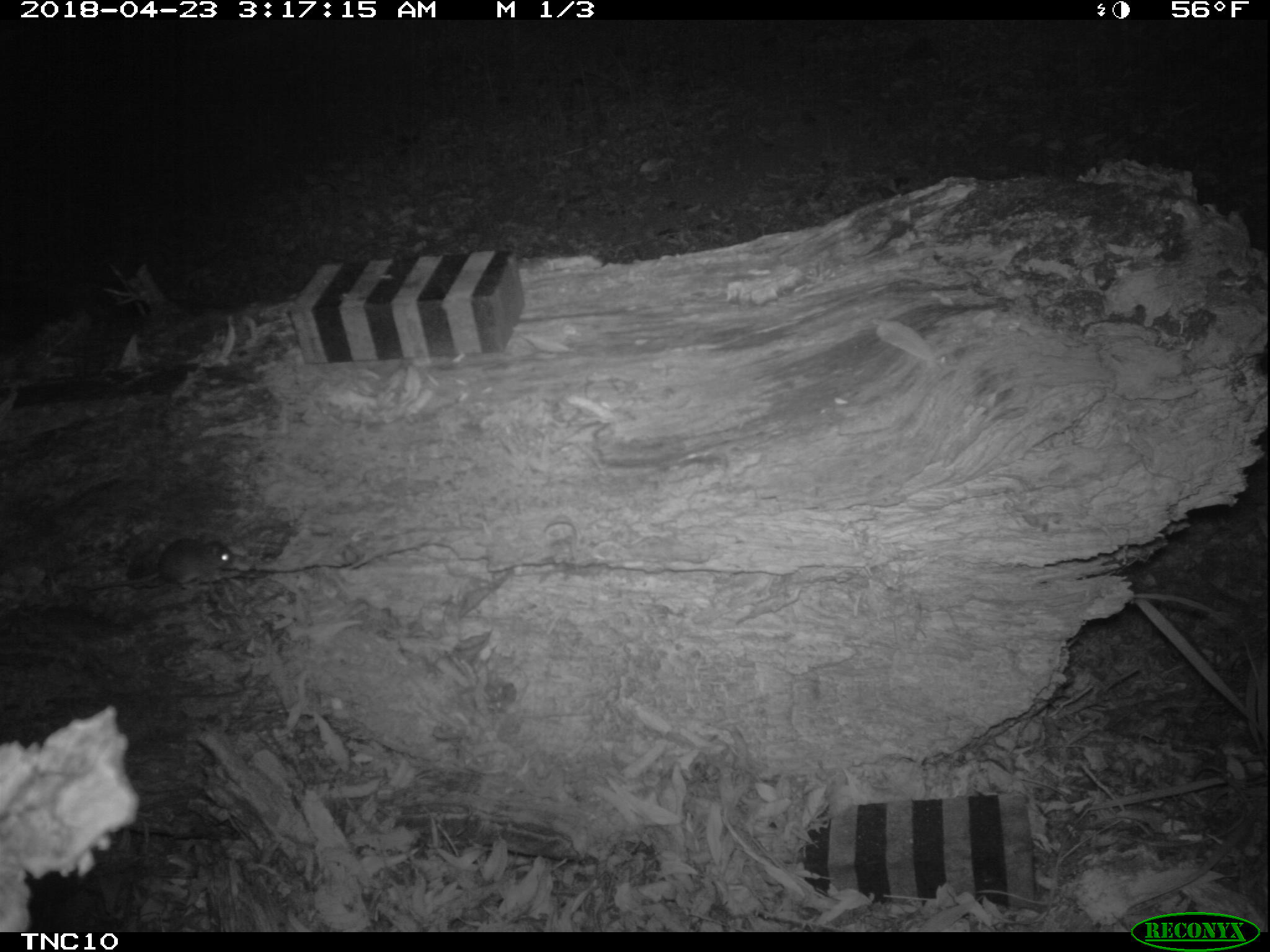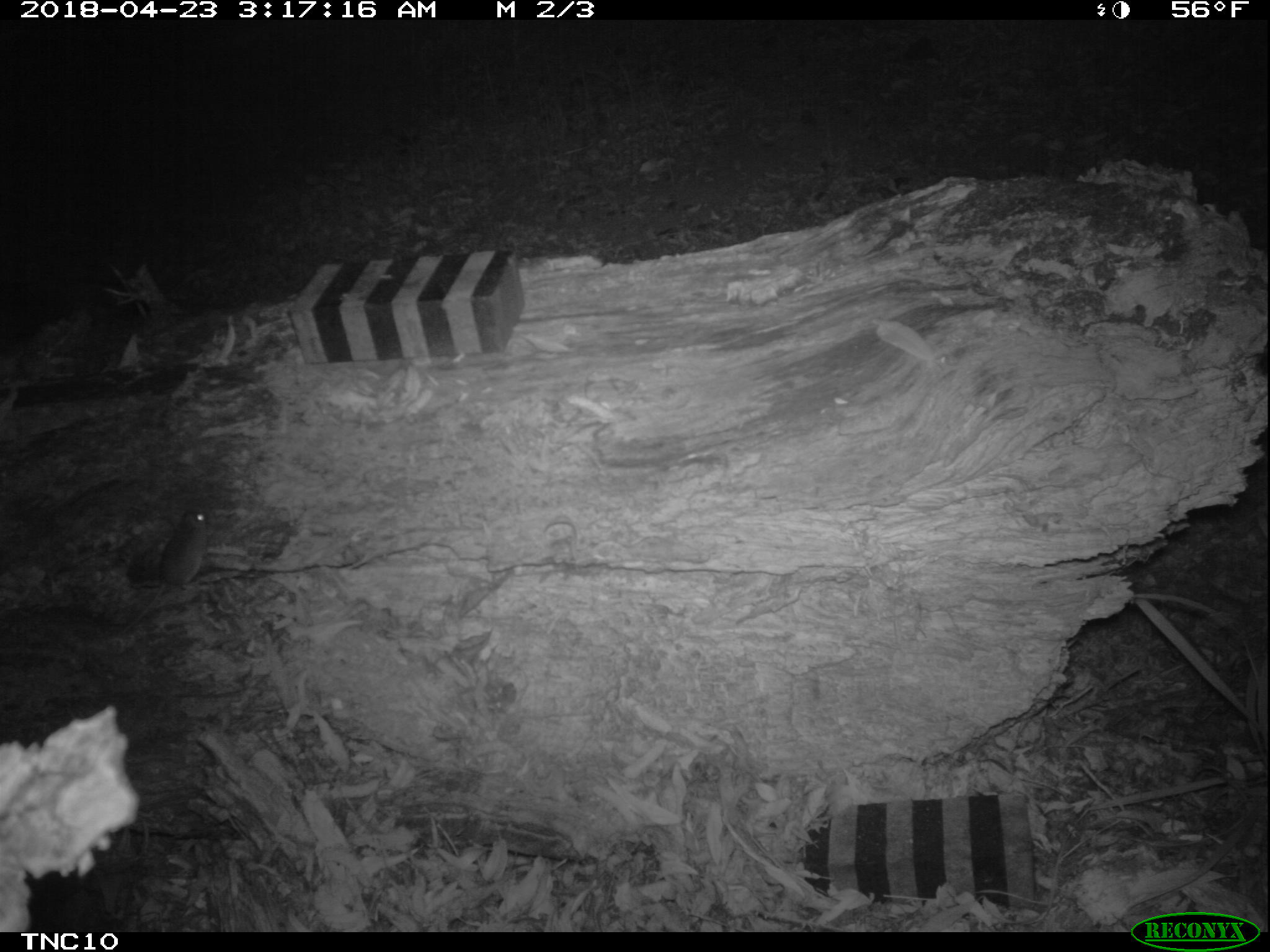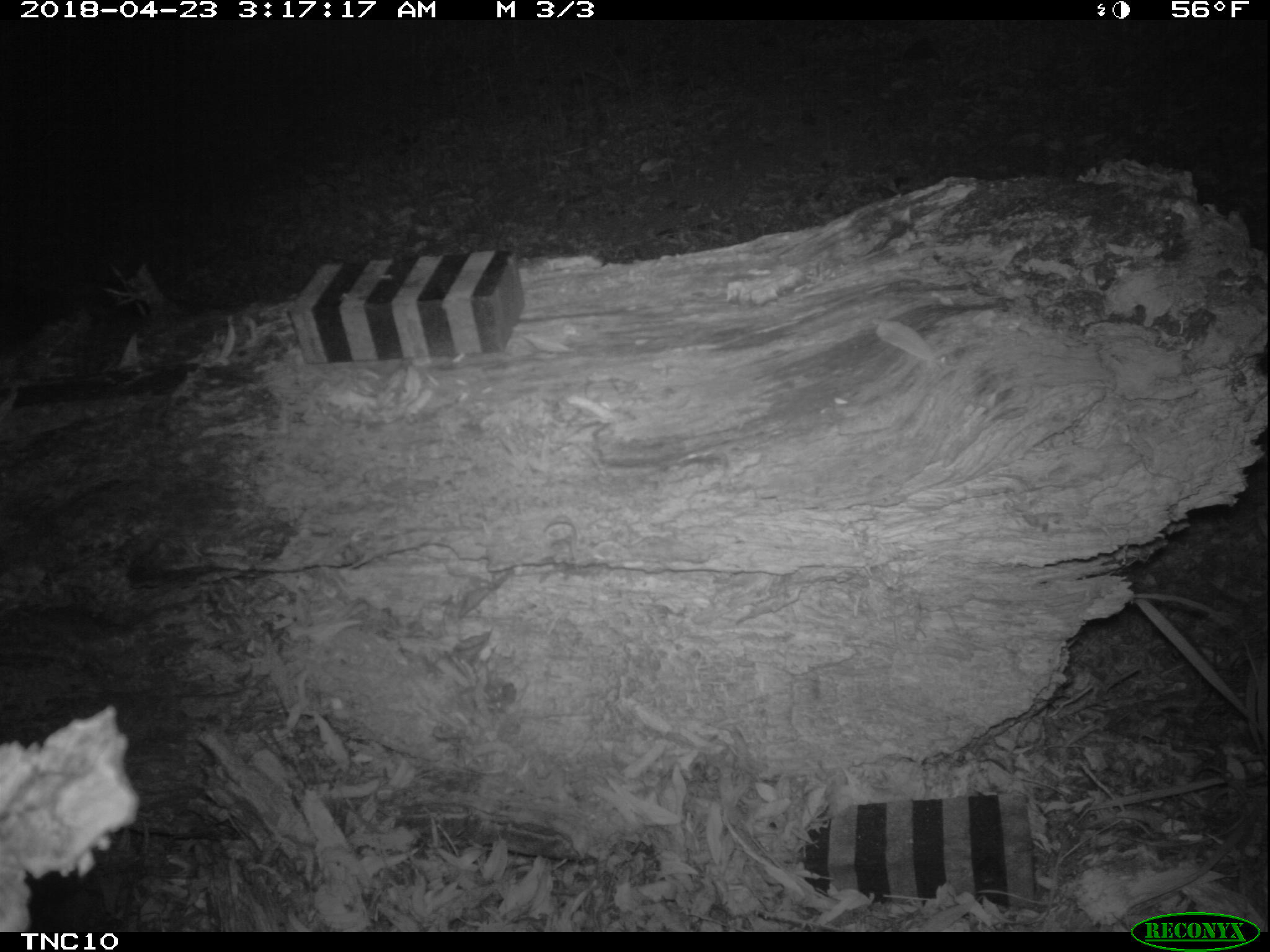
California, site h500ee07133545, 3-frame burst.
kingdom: Animalia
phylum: Chordata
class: Mammalia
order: Rodentia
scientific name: Rodentia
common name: rodent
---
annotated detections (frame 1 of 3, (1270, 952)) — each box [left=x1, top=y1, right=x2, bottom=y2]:
rodent: [left=86, top=531, right=235, bottom=591]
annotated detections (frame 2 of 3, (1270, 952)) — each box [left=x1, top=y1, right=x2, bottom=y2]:
rodent: [left=122, top=508, right=208, bottom=633]